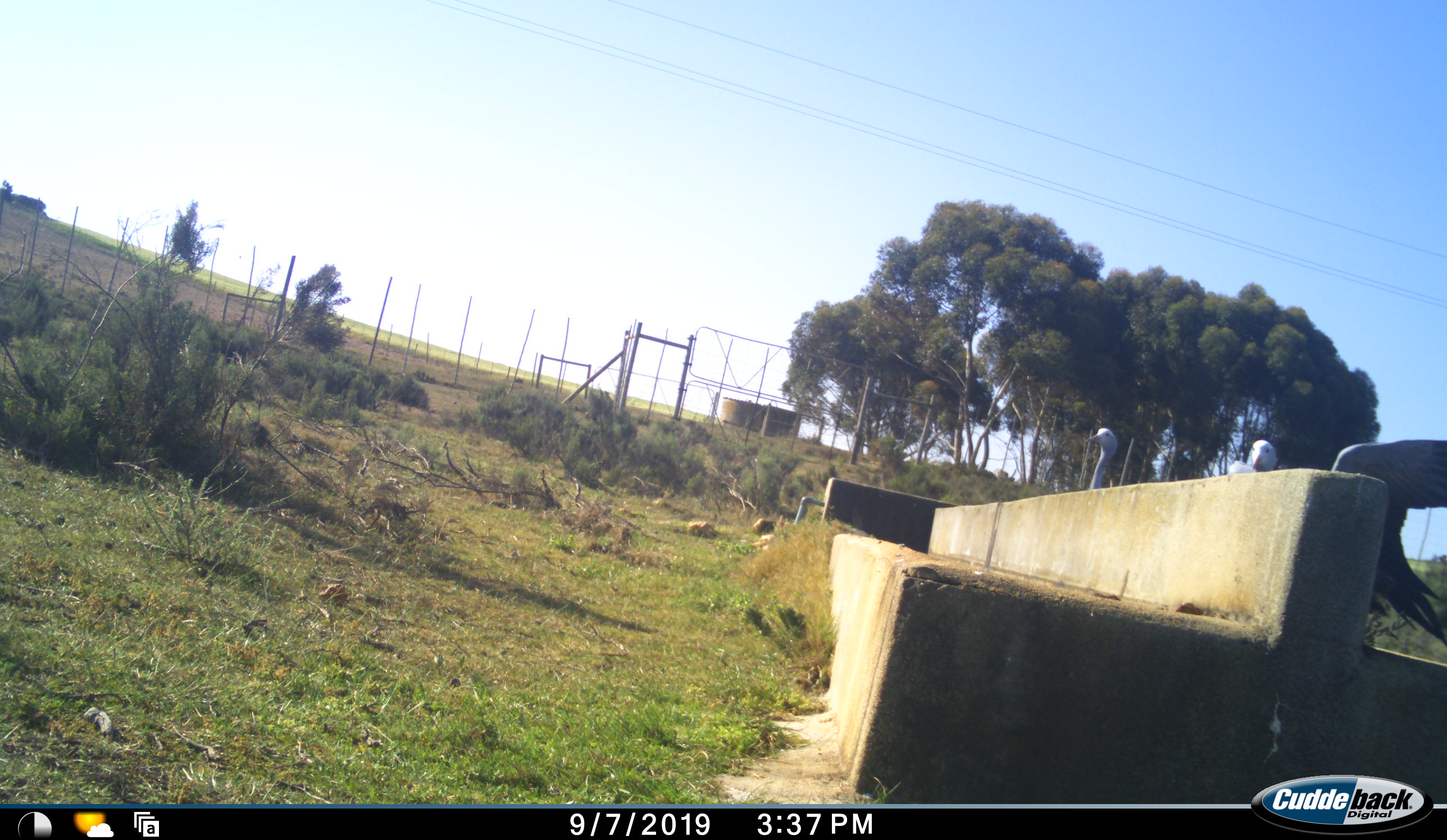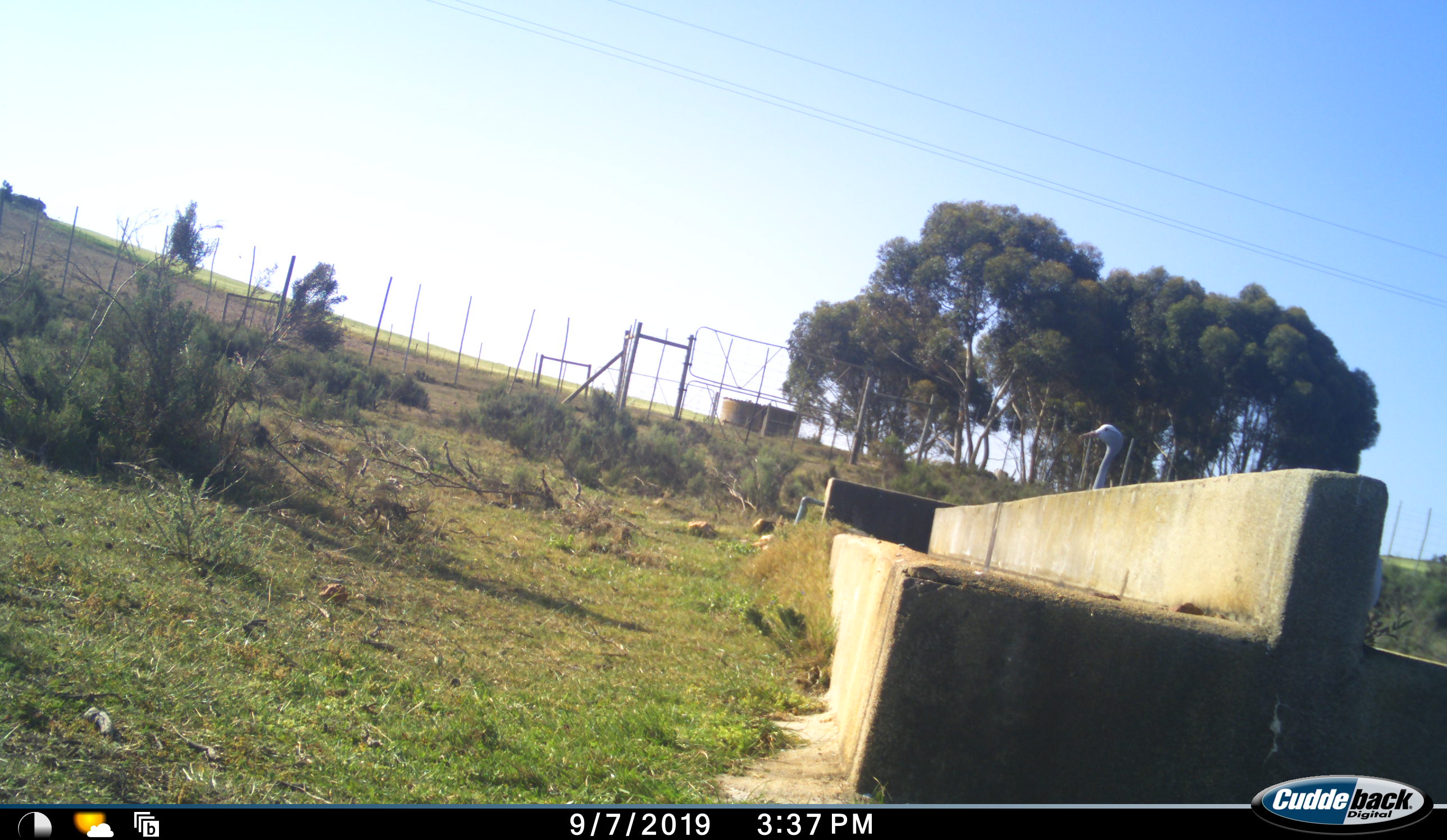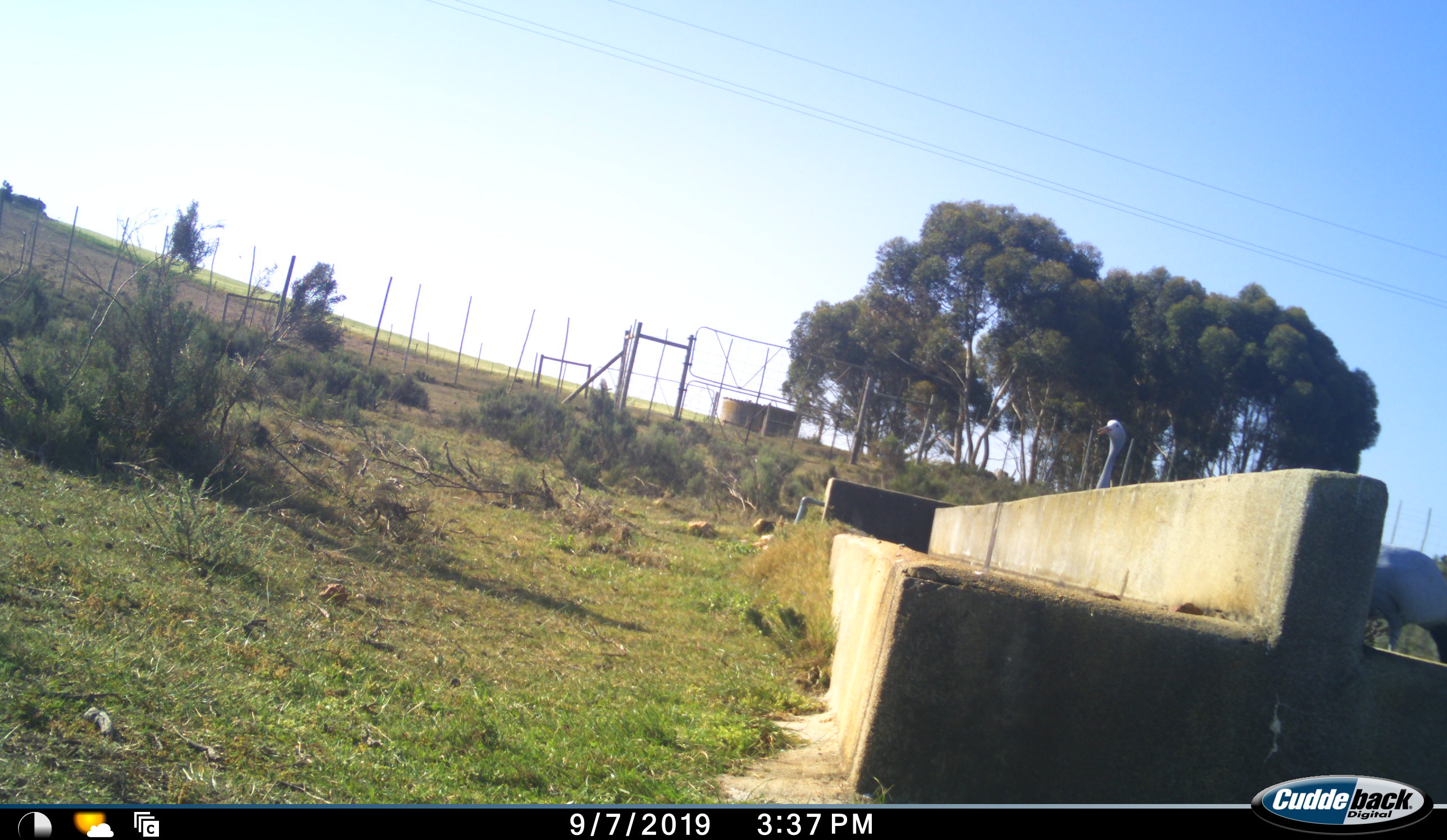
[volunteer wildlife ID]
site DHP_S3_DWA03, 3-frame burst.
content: unidentified animal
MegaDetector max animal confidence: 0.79